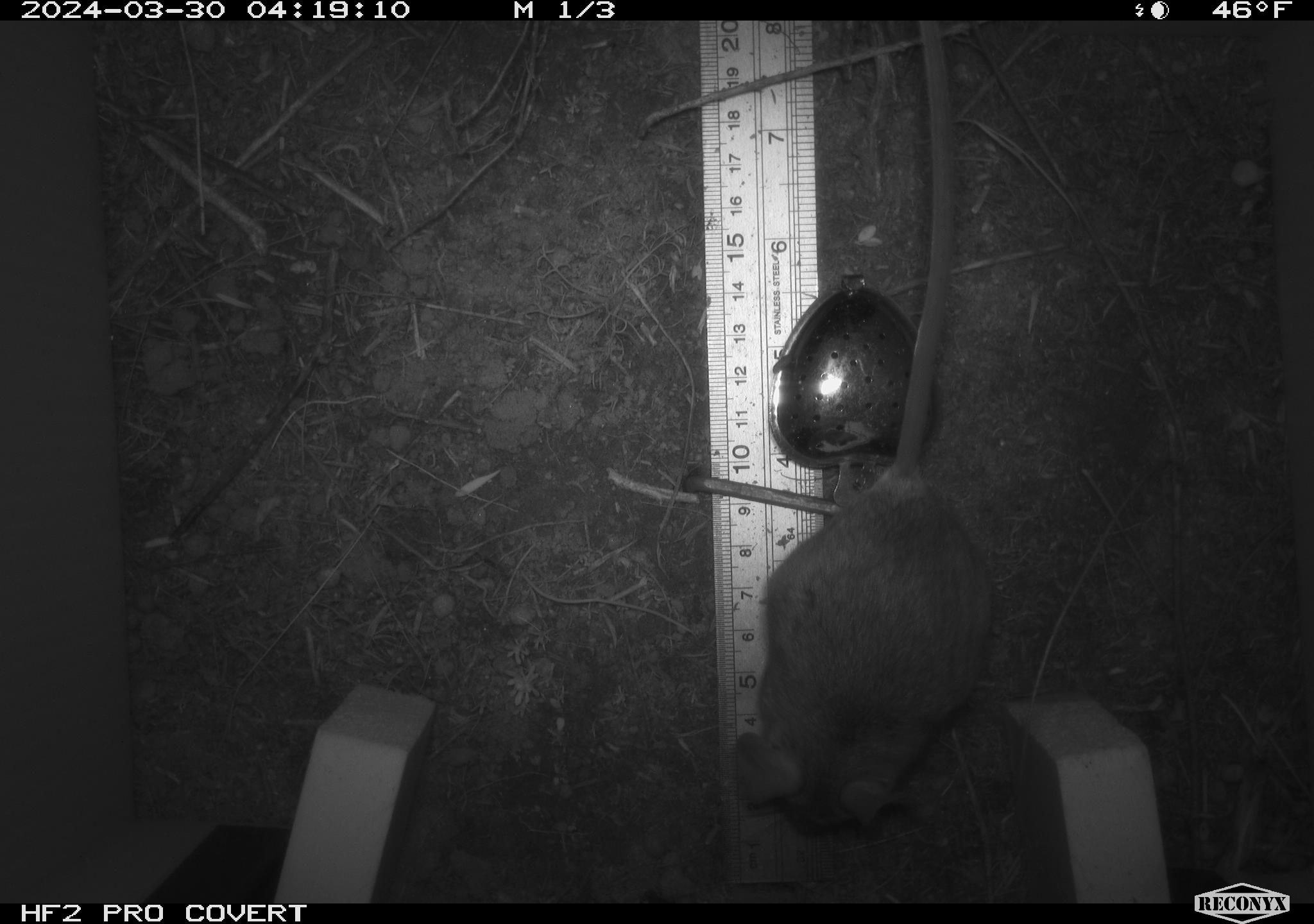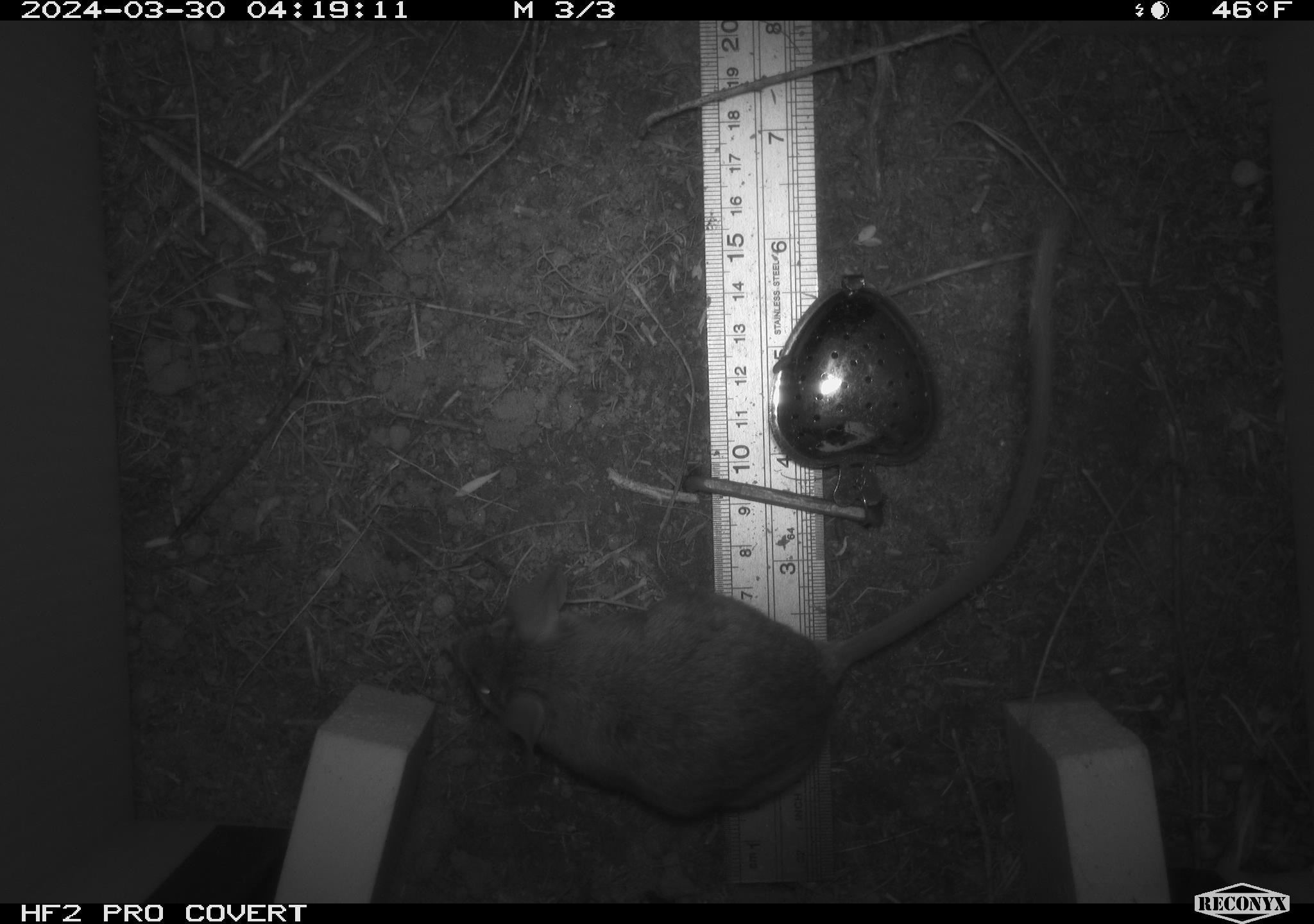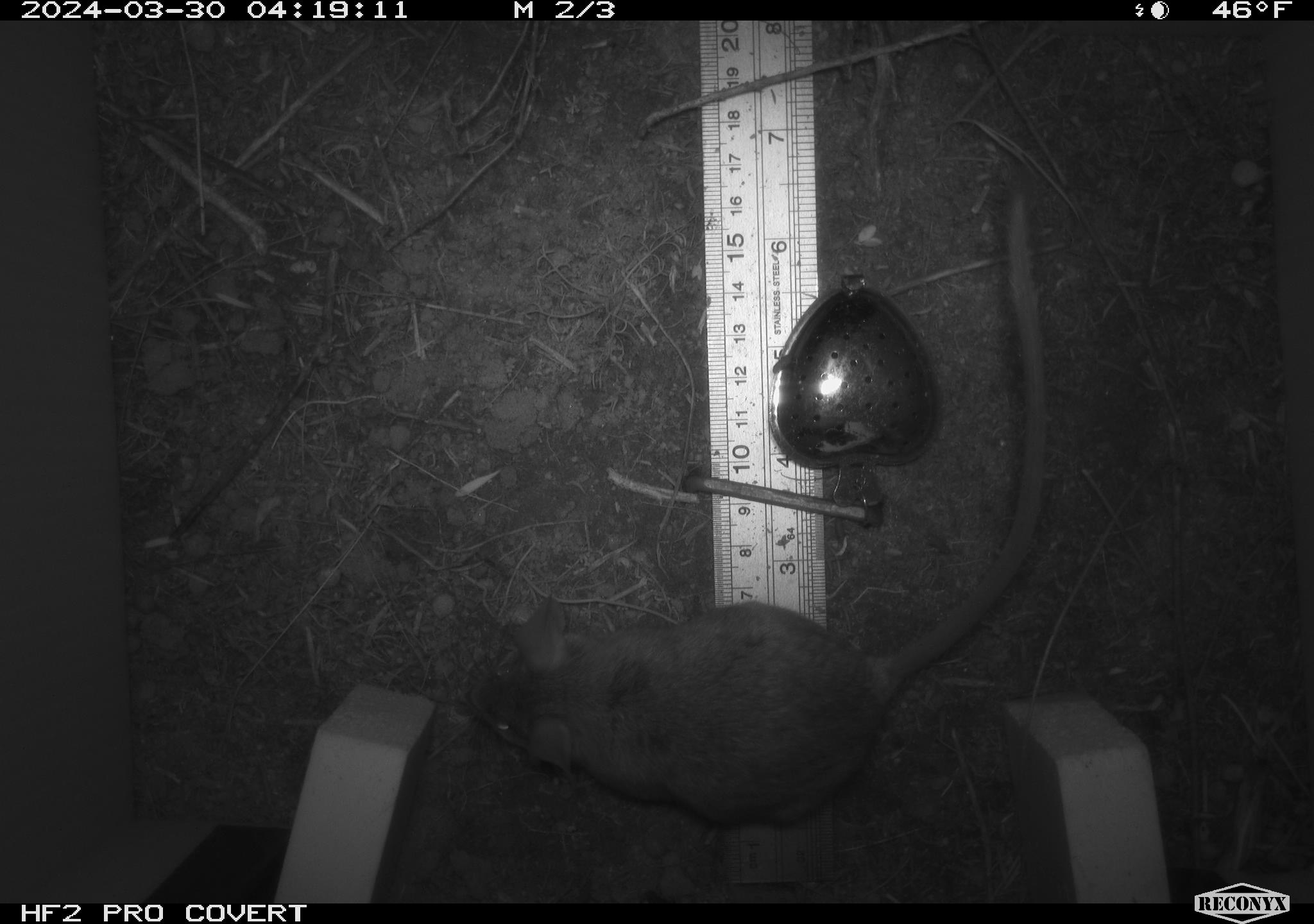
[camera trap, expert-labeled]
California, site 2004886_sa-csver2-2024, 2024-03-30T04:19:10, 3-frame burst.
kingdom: Animalia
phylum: Chordata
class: Mammalia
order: Rodentia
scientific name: Rodentia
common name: rodent